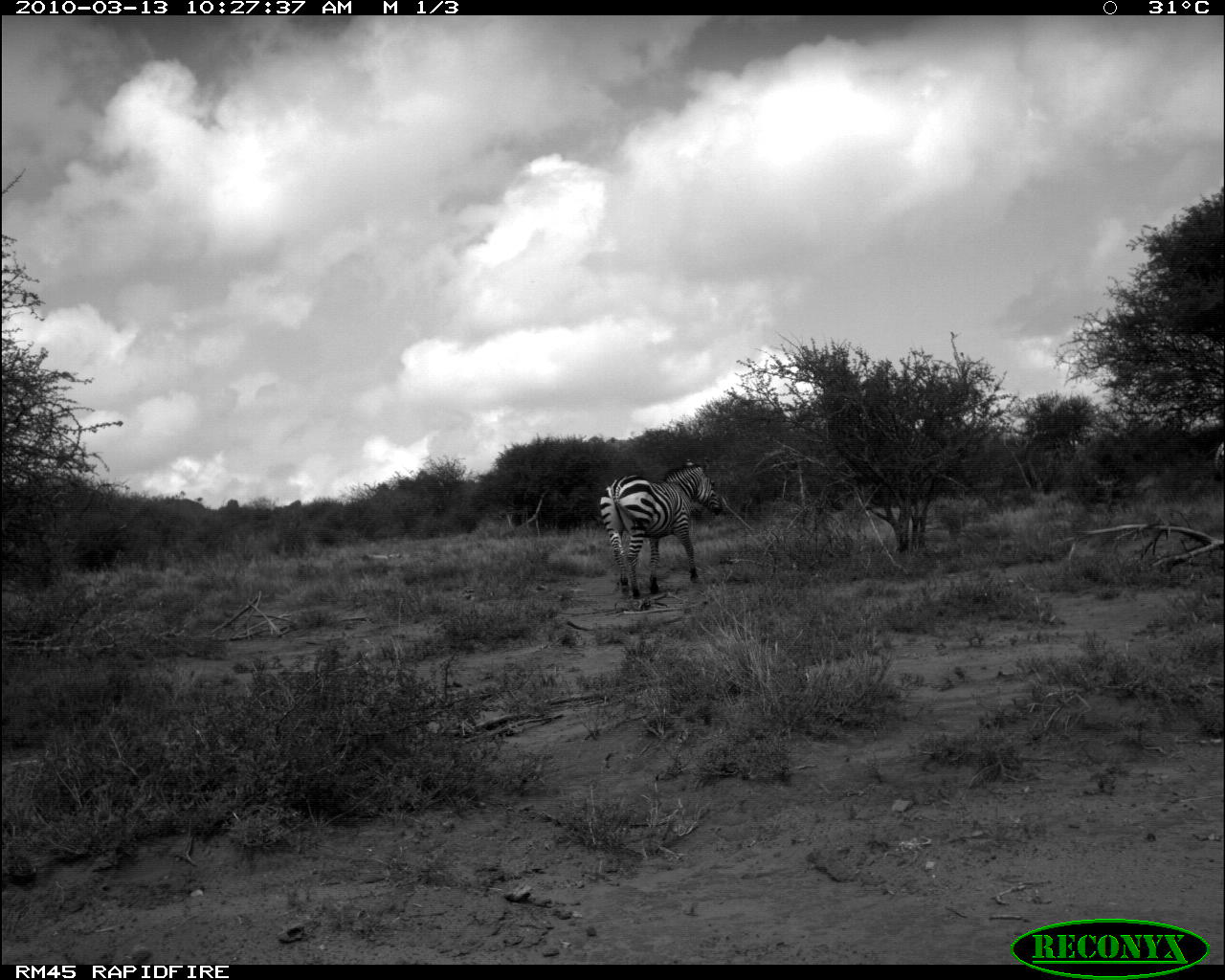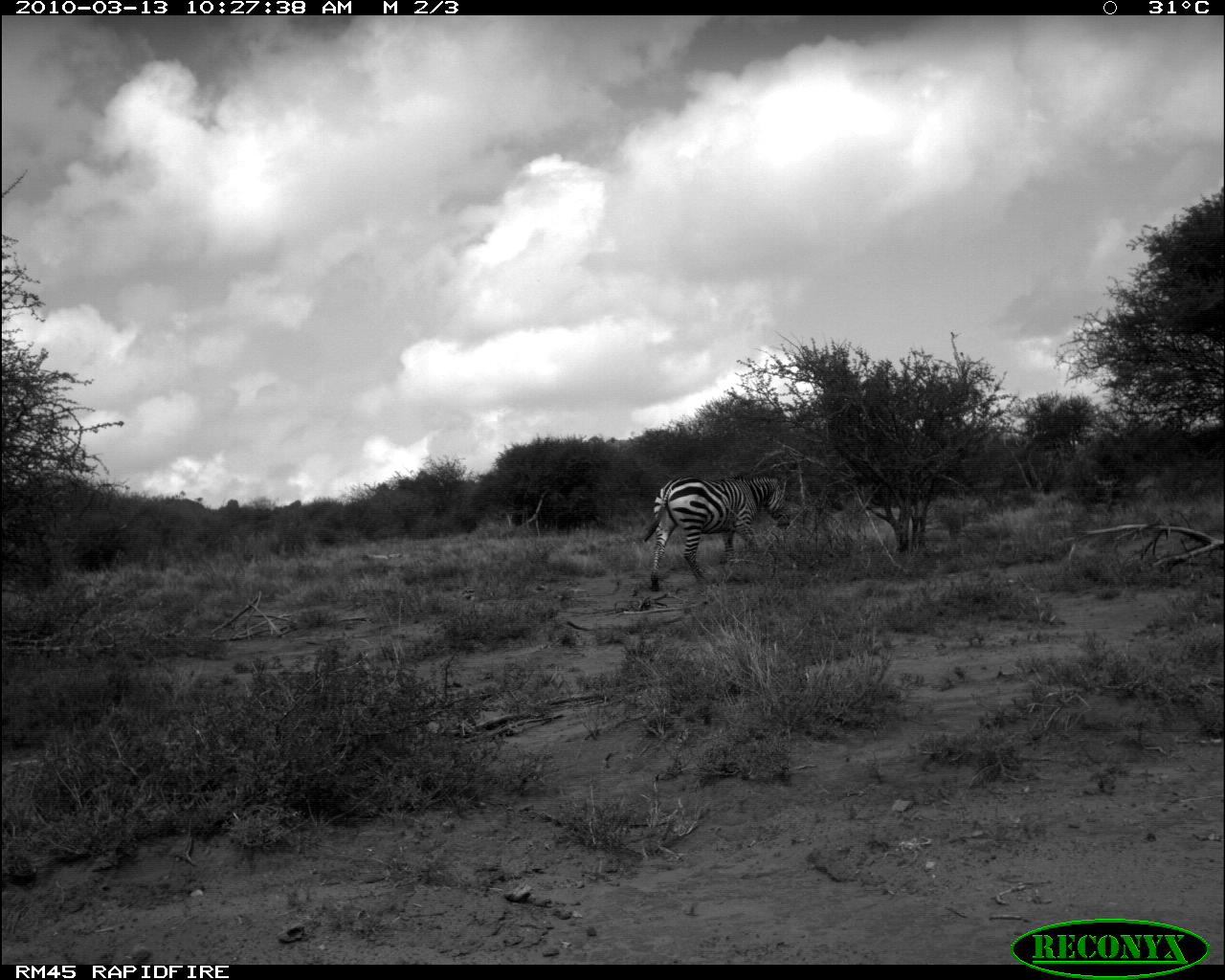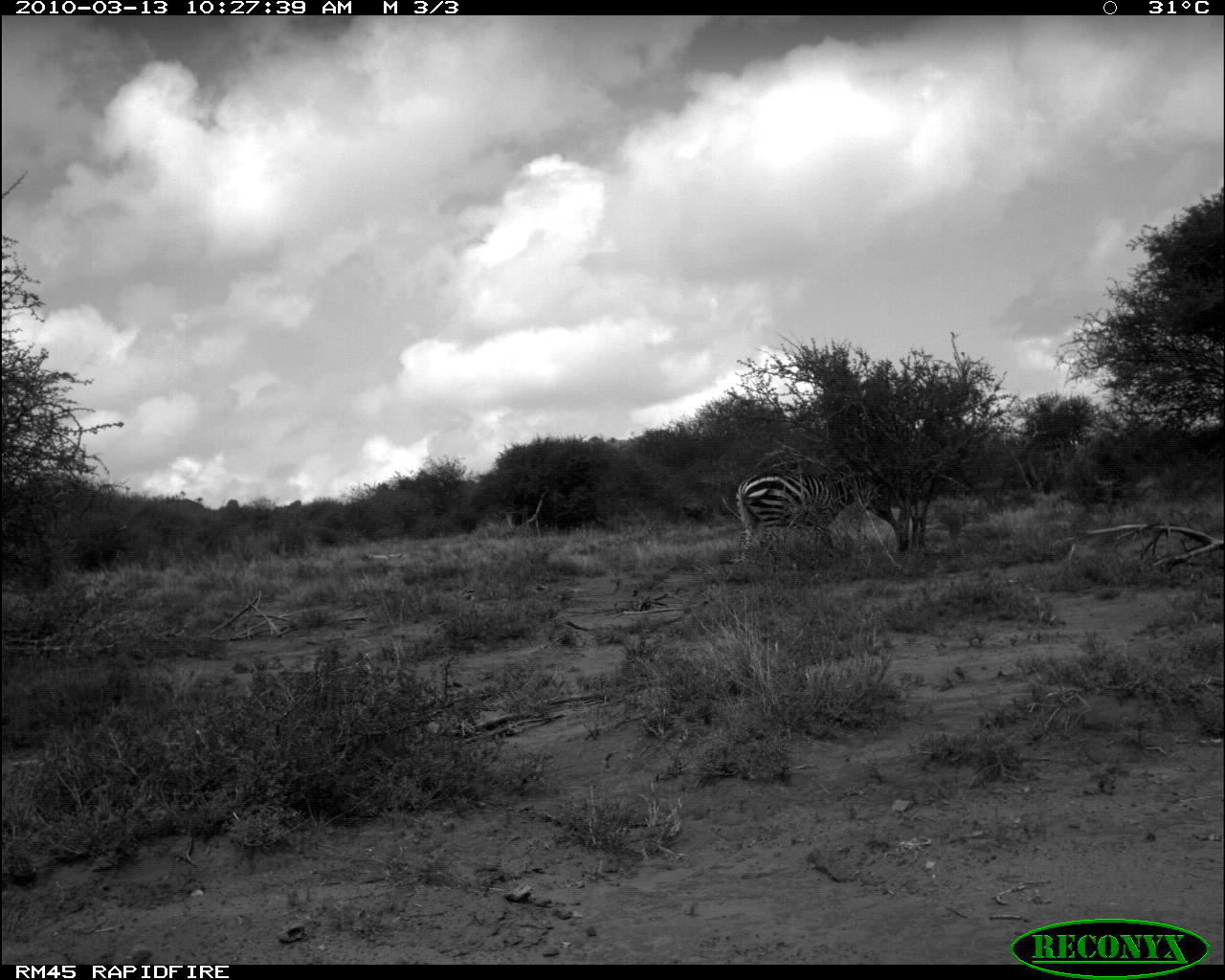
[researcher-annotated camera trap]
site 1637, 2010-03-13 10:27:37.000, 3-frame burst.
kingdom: Animalia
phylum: Chordata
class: Mammalia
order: Perissodactyla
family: Equidae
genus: Equus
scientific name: Equus quagga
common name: plains zebra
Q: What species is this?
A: Equus quagga (plains zebra).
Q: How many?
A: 1.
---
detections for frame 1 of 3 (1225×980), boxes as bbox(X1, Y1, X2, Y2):
equus quagga: bbox(598, 455, 724, 601)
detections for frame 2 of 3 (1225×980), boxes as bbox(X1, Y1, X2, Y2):
equus quagga: bbox(644, 473, 793, 590)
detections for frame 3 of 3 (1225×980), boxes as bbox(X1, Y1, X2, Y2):
equus quagga: bbox(735, 460, 887, 563)